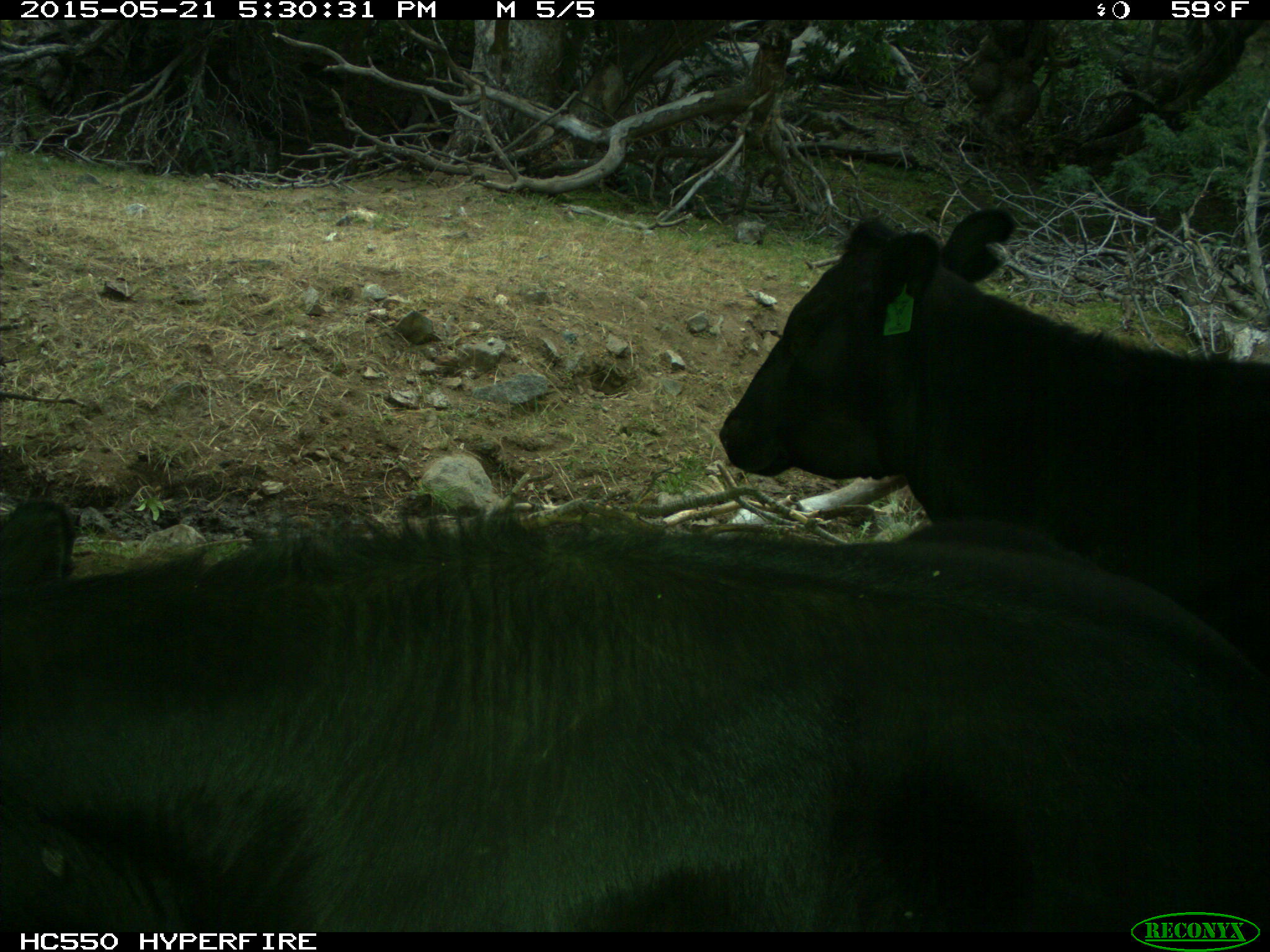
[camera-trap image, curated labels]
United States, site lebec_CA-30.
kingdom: Animalia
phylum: Chordata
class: Mammalia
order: Artiodactyla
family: Bovidae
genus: Bos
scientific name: Bos taurus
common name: domestic cow